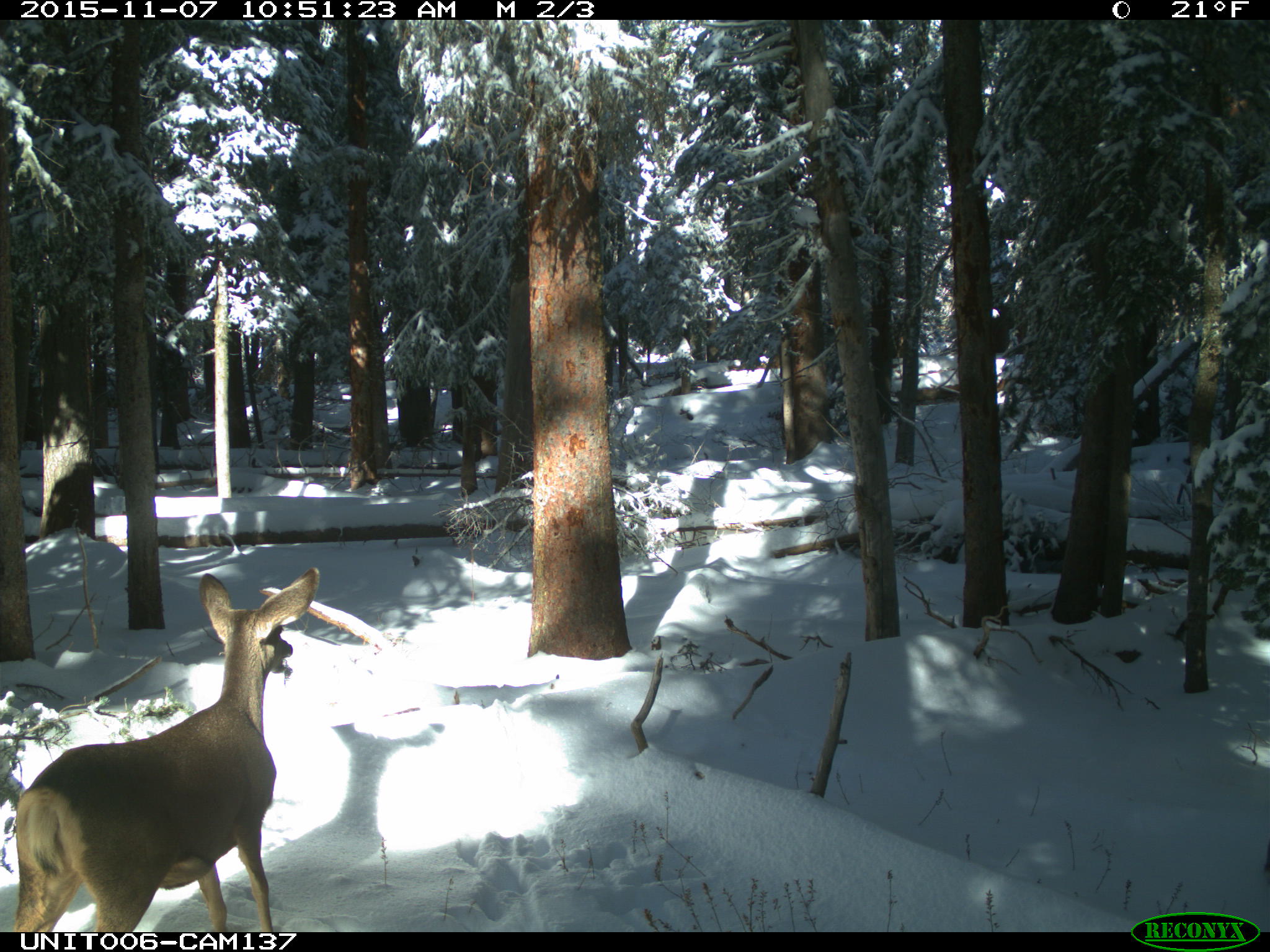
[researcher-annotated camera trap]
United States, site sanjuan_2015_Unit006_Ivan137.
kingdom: Animalia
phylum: Chordata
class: Mammalia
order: Artiodactyla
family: Cervidae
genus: Odocoileus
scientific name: Odocoileus hemionus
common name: mule deer